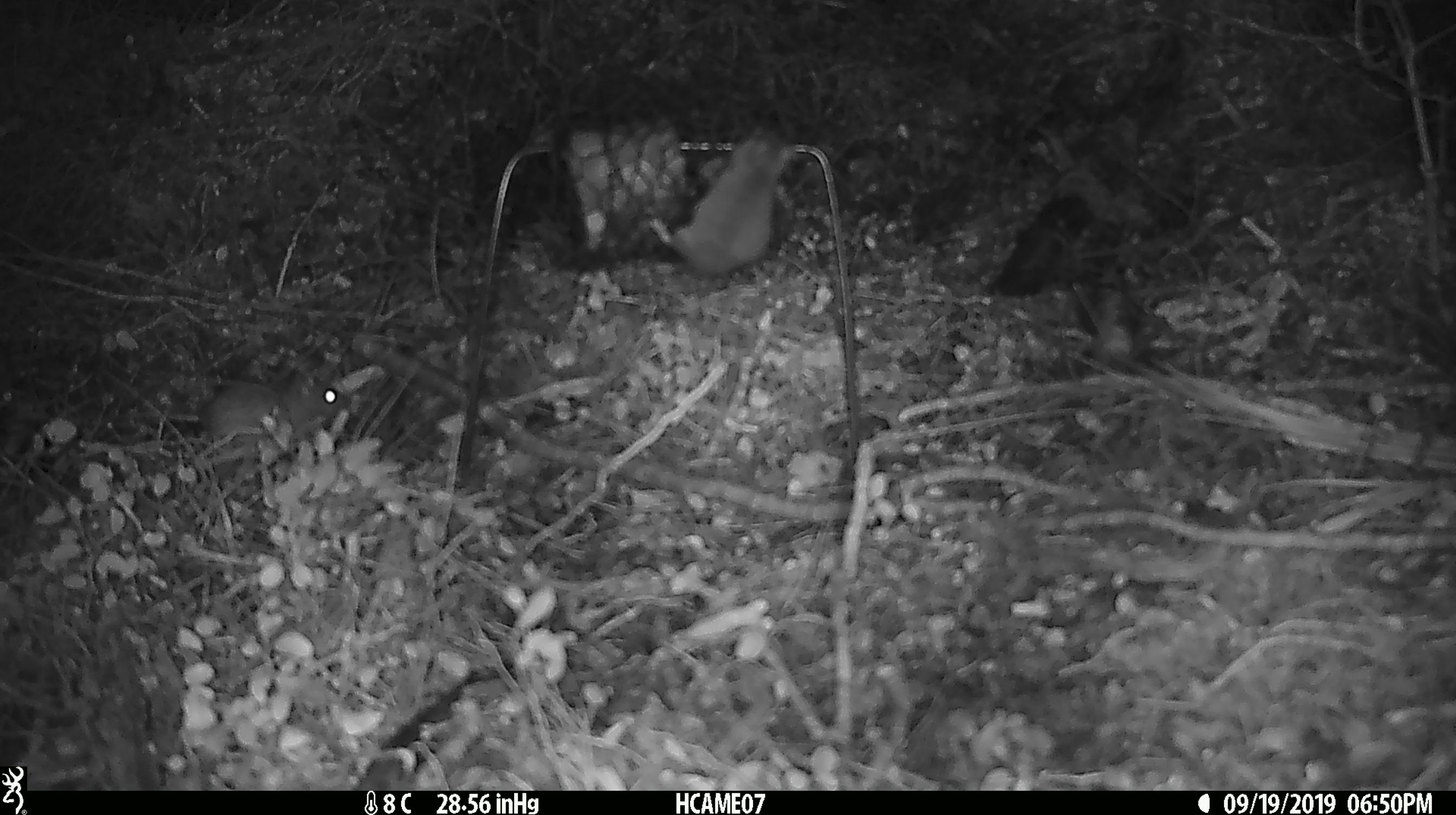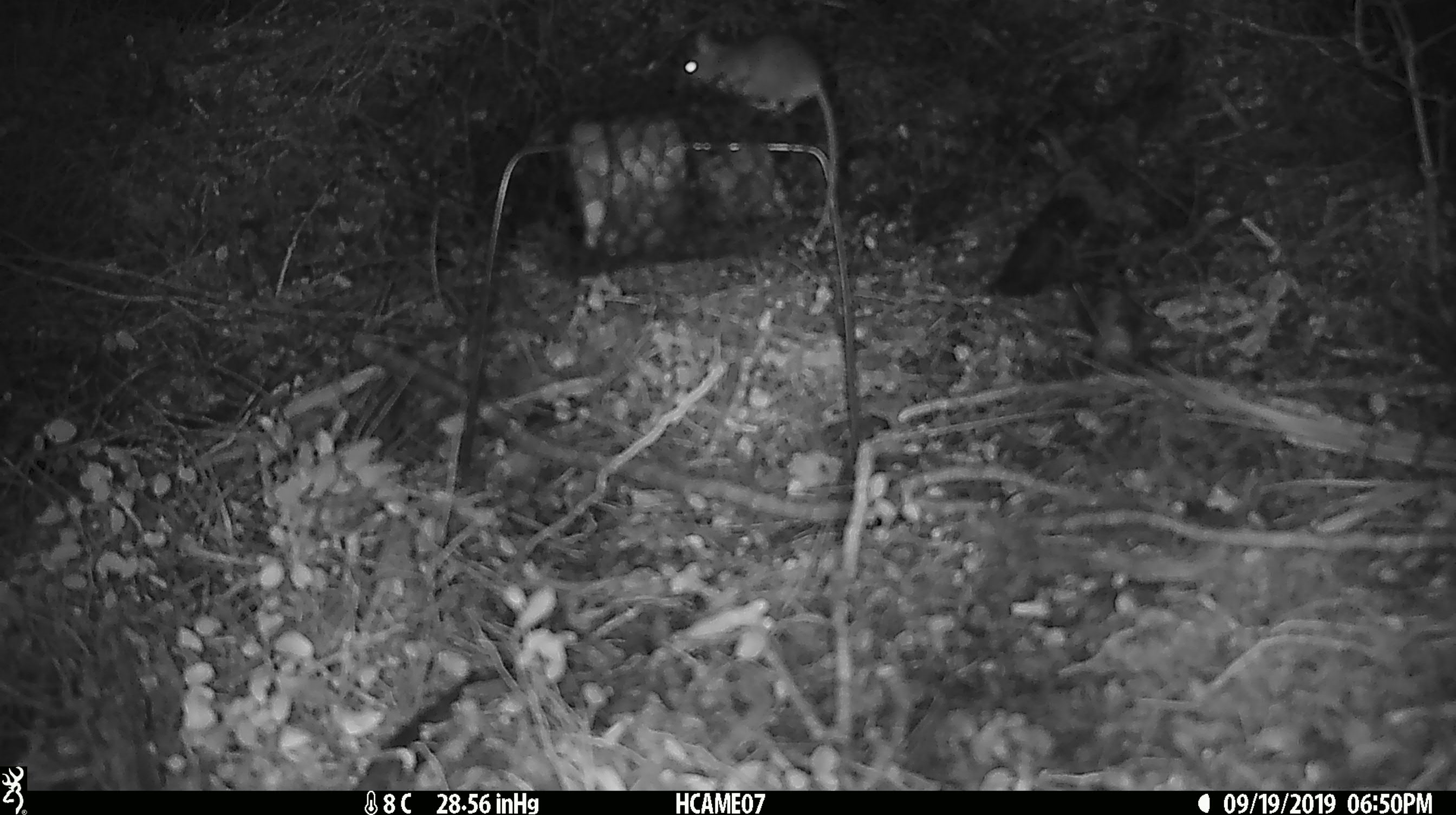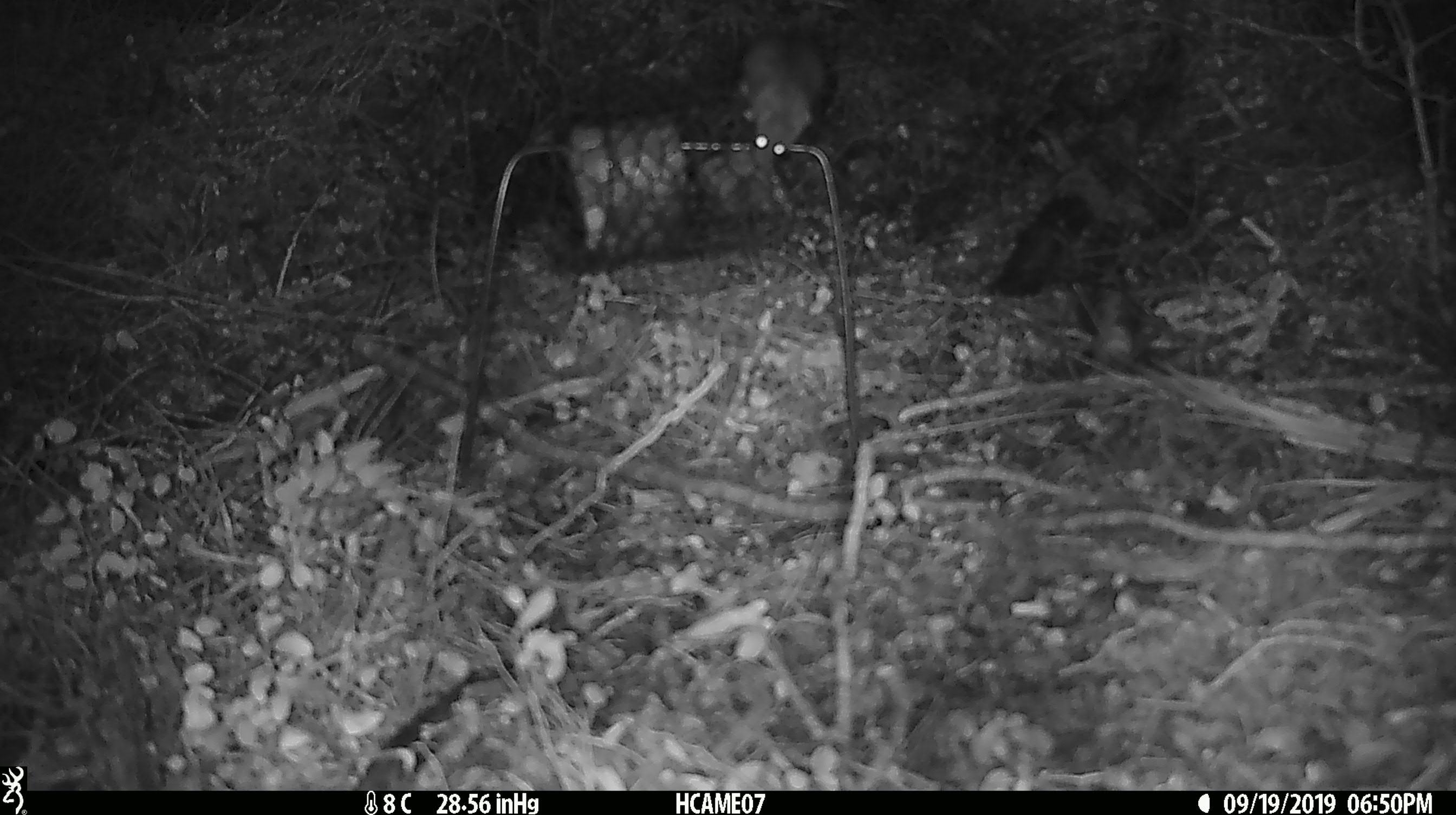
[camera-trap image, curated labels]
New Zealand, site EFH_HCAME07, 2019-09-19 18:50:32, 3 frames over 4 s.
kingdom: Animalia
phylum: Chordata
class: Mammalia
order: Rodentia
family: Muridae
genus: Mus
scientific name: Mus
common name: mouse